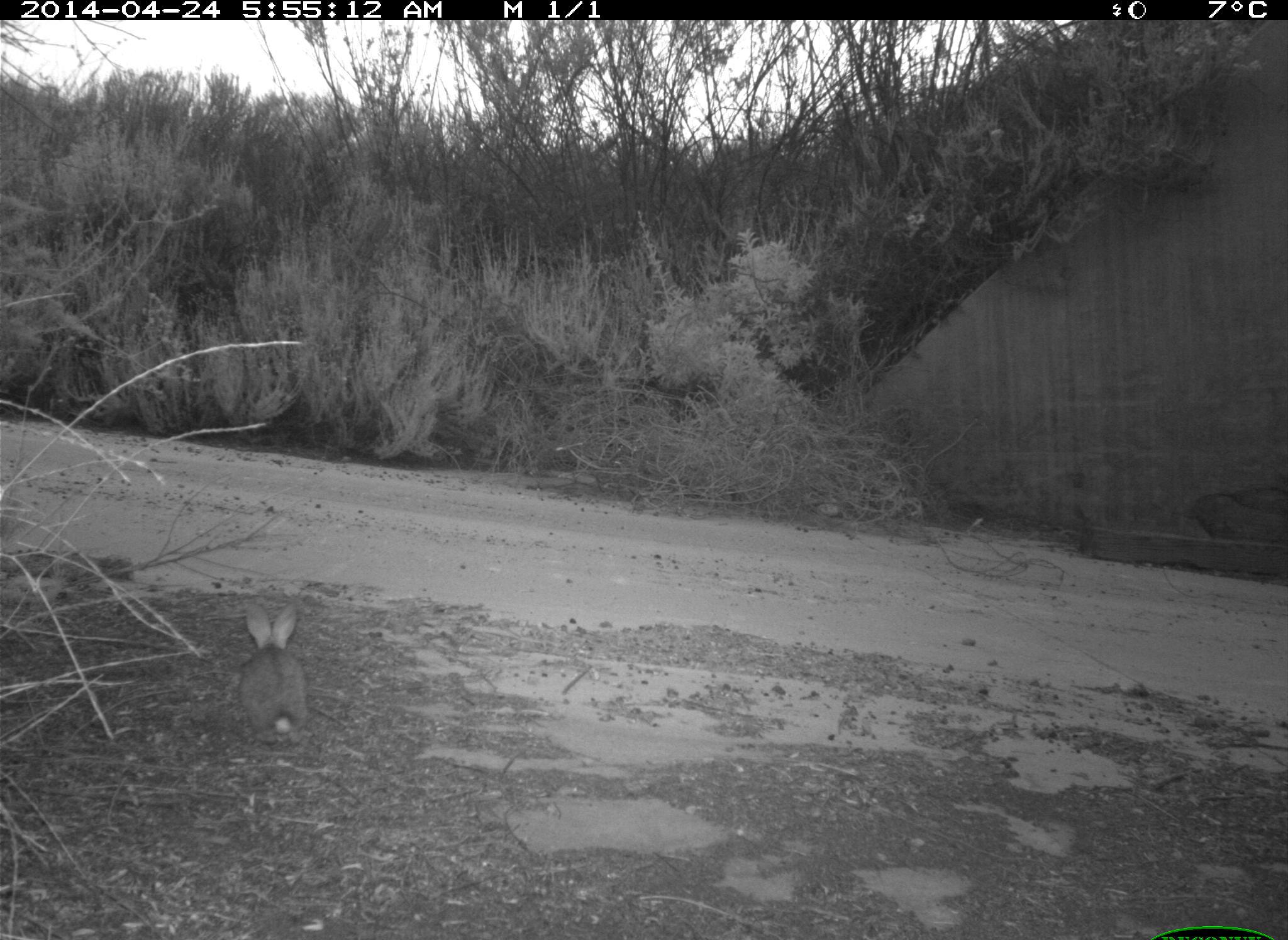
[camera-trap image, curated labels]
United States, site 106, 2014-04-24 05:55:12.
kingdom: Animalia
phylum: Chordata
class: Mammalia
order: Lagomorpha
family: Leporidae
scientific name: Leporidae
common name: rabbits and hares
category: rabbit